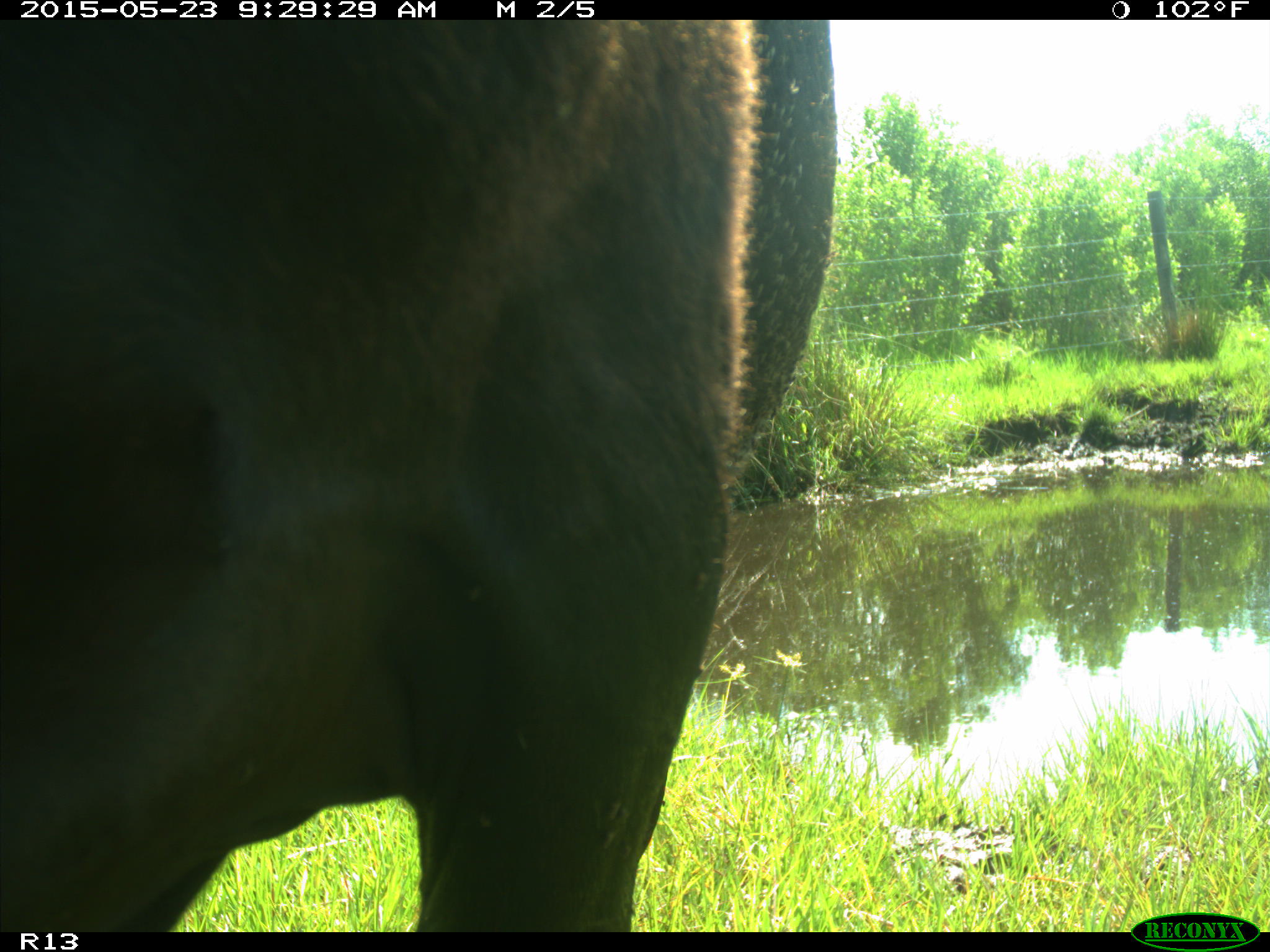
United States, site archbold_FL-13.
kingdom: Animalia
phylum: Chordata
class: Mammalia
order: Artiodactyla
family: Bovidae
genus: Bos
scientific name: Bos taurus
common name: domestic cow